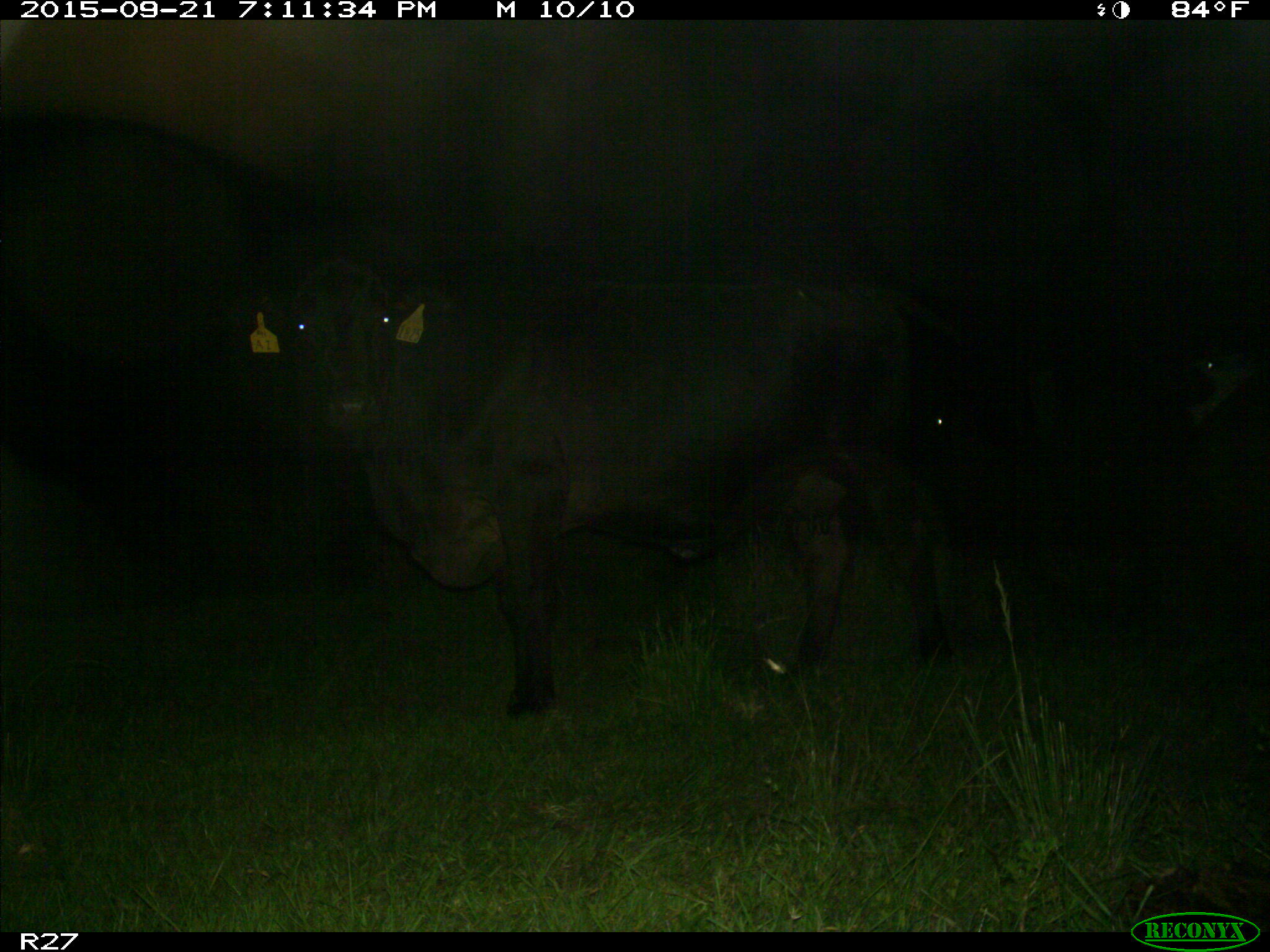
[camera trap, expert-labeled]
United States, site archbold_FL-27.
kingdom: Animalia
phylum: Chordata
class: Mammalia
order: Artiodactyla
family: Bovidae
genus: Bos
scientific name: Bos taurus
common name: domestic cow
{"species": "Bos taurus (domestic cow)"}